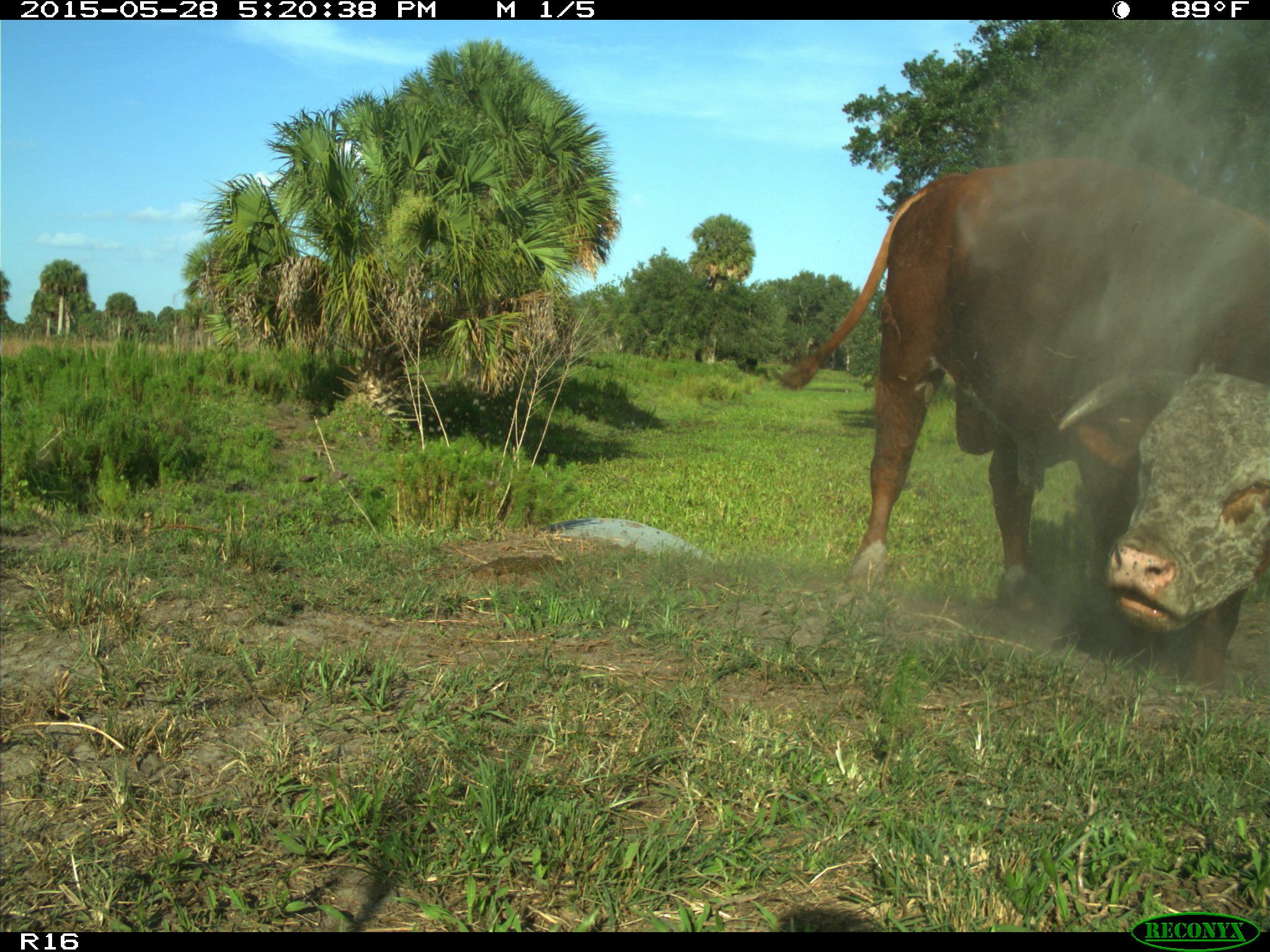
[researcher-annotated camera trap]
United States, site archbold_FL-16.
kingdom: Animalia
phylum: Chordata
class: Mammalia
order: Artiodactyla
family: Bovidae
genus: Bos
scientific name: Bos taurus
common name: domestic cow